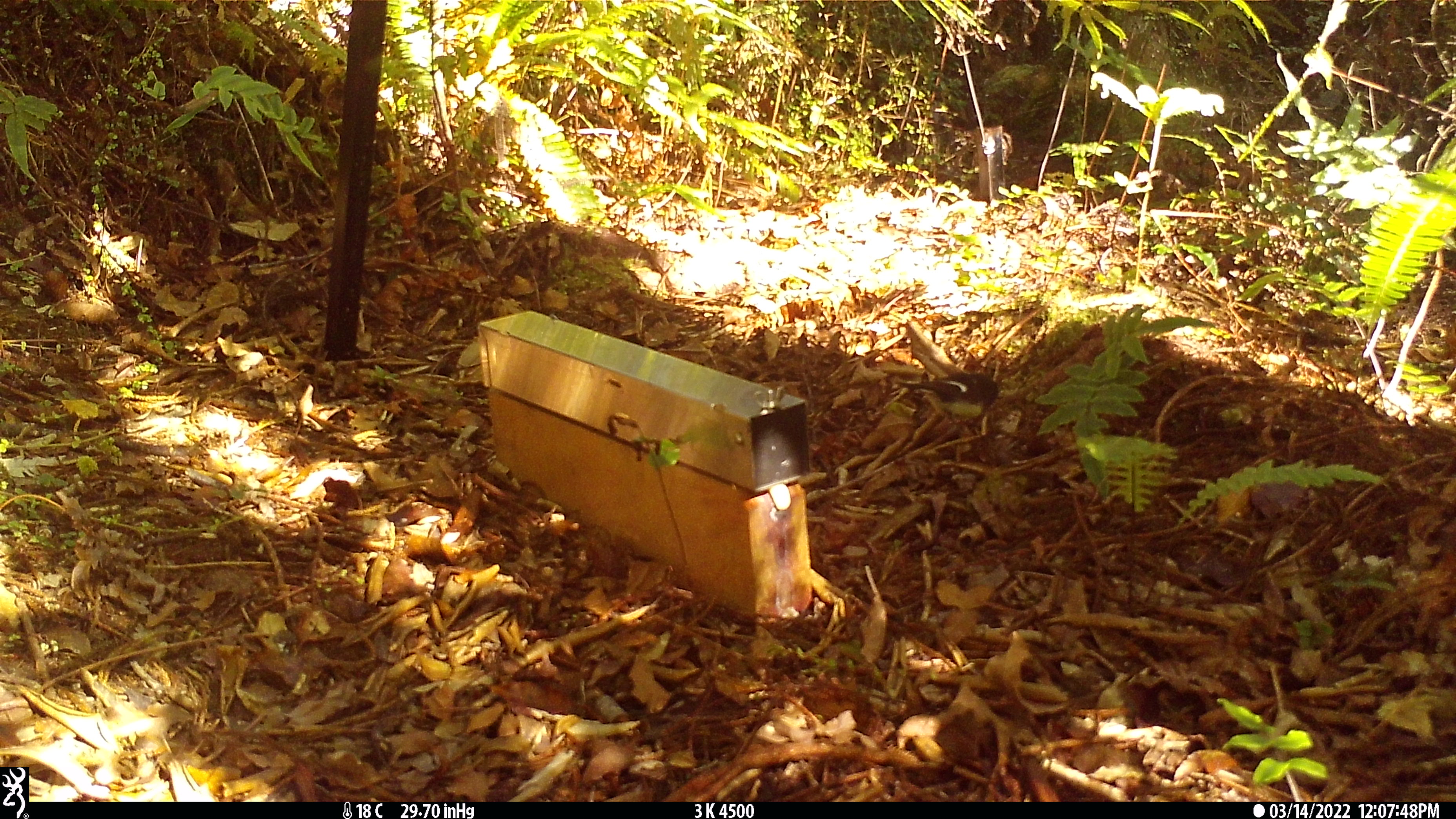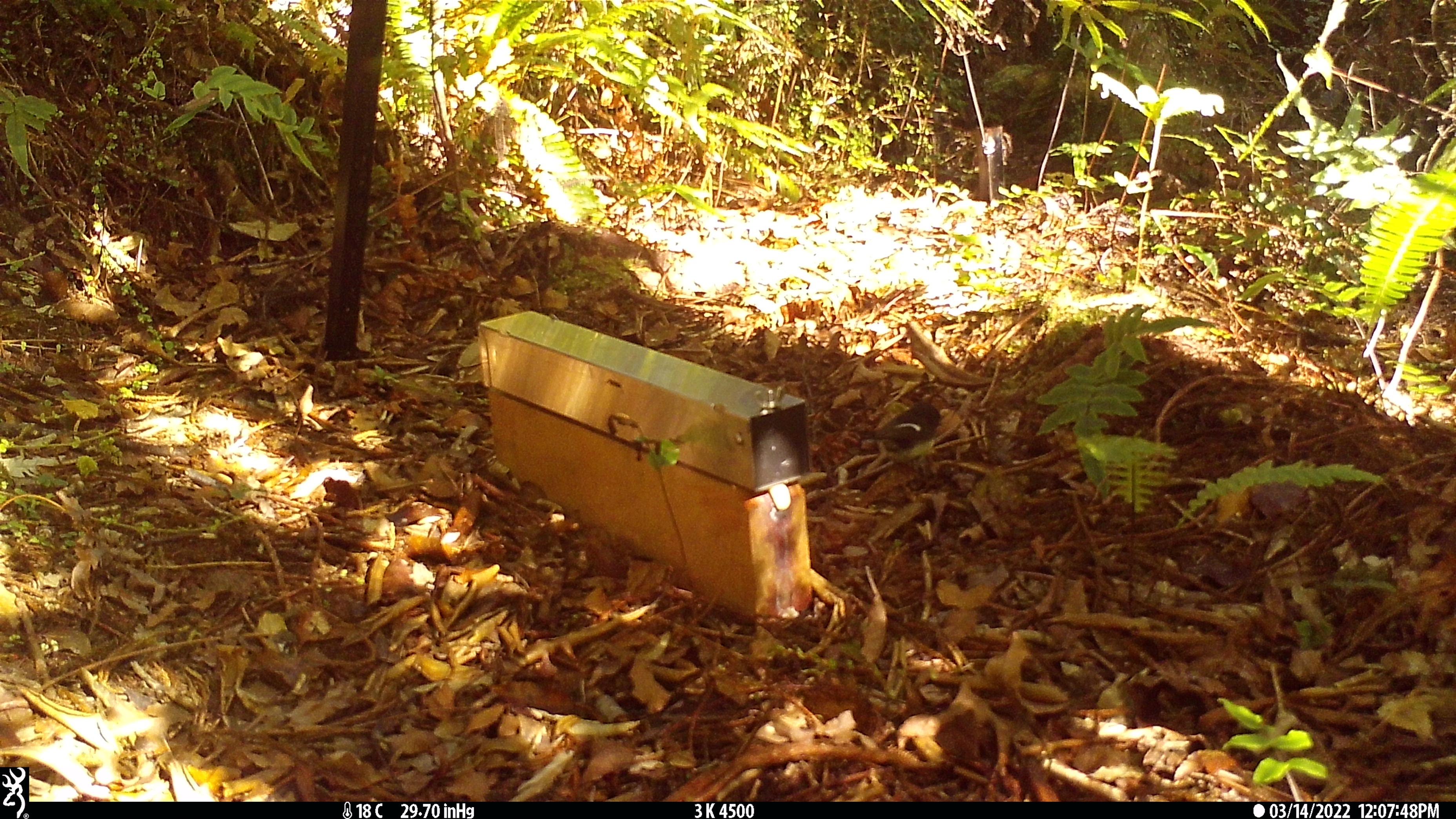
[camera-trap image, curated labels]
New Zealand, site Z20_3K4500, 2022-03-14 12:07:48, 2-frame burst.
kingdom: Animalia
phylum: Chordata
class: Aves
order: Passeriformes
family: Petroicidae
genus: Petroica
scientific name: Petroica macrocephala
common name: tomtit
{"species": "tomtit (Petroica macrocephala)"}